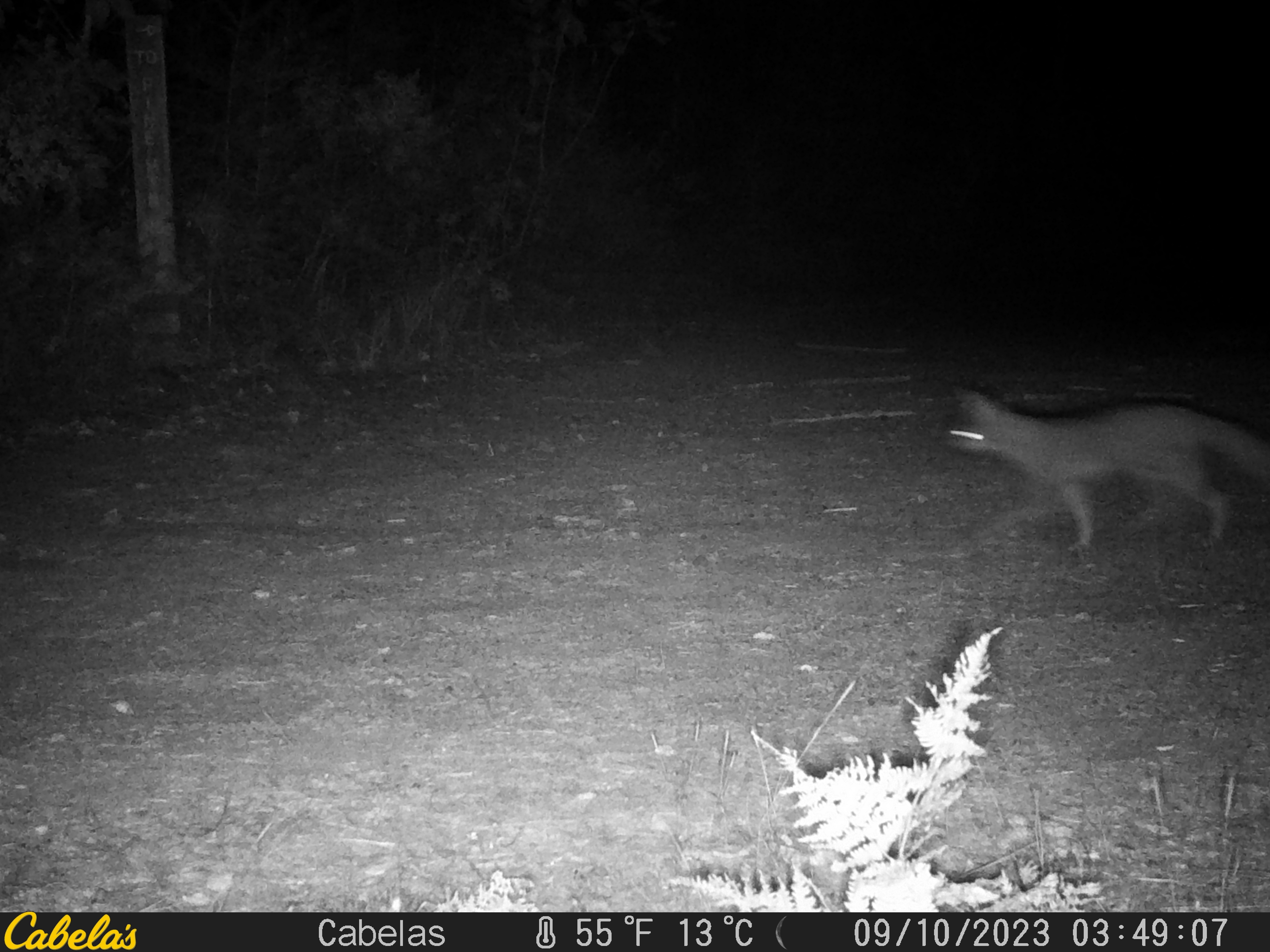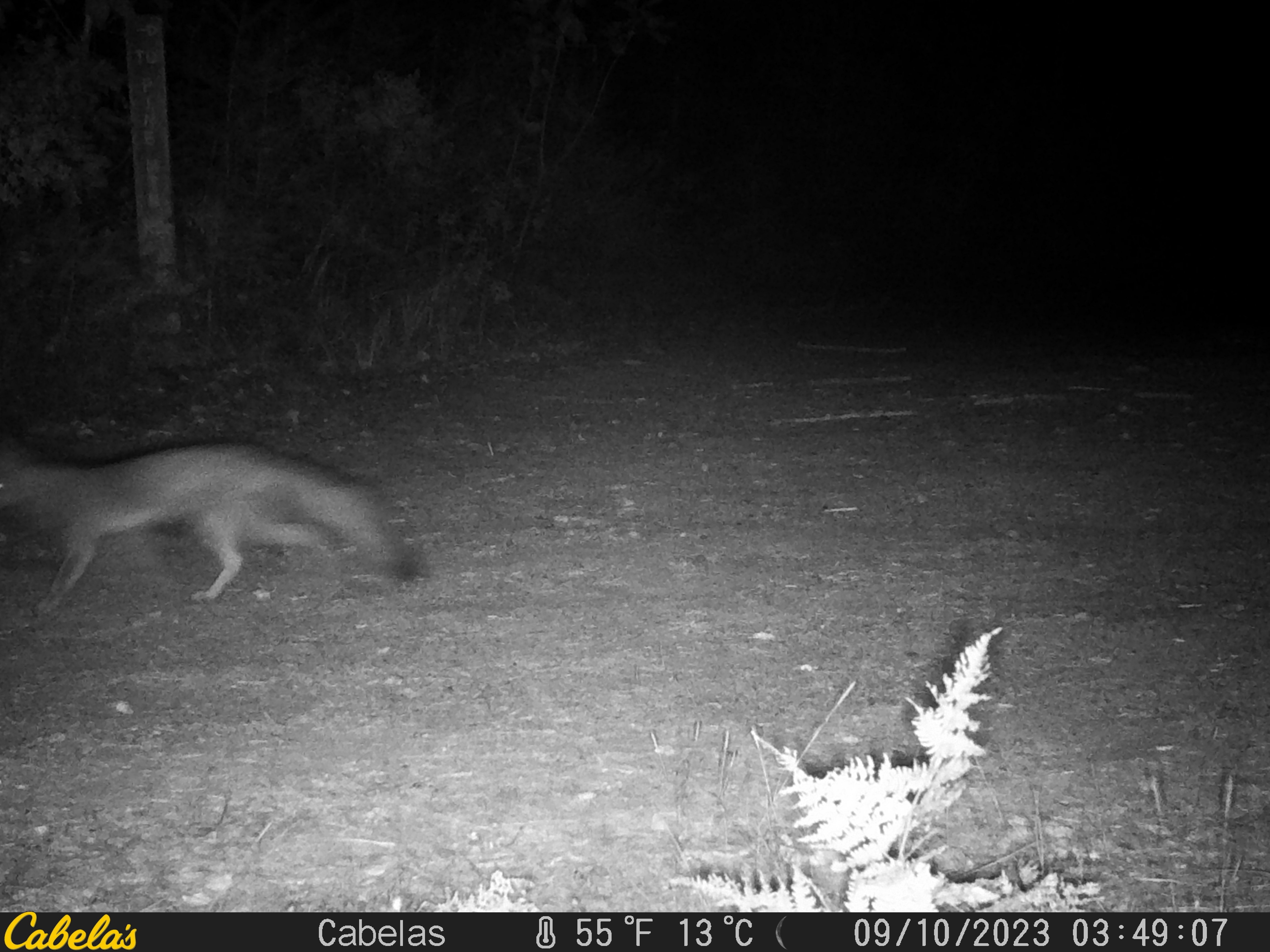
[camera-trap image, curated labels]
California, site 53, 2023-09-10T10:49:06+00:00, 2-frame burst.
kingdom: Animalia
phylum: Chordata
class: Mammalia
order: Carnivora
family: Canidae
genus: Urocyon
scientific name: Urocyon cinereoargenteus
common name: gray fox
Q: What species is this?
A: Gray fox (Urocyon cinereoargenteus).